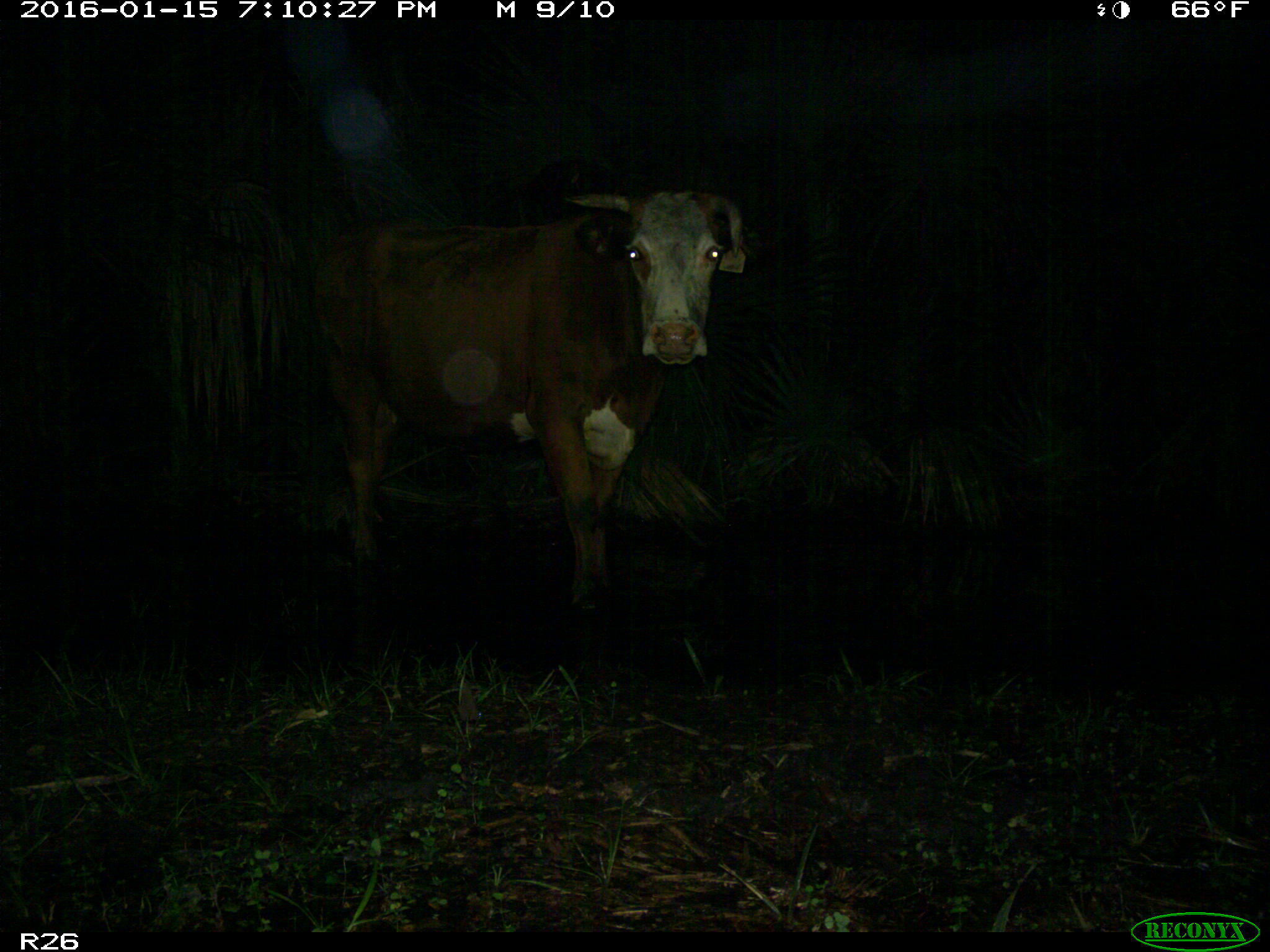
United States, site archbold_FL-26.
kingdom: Animalia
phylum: Chordata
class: Mammalia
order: Artiodactyla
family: Bovidae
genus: Bos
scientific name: Bos taurus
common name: domestic cow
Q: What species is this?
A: Bos taurus (domestic cow).